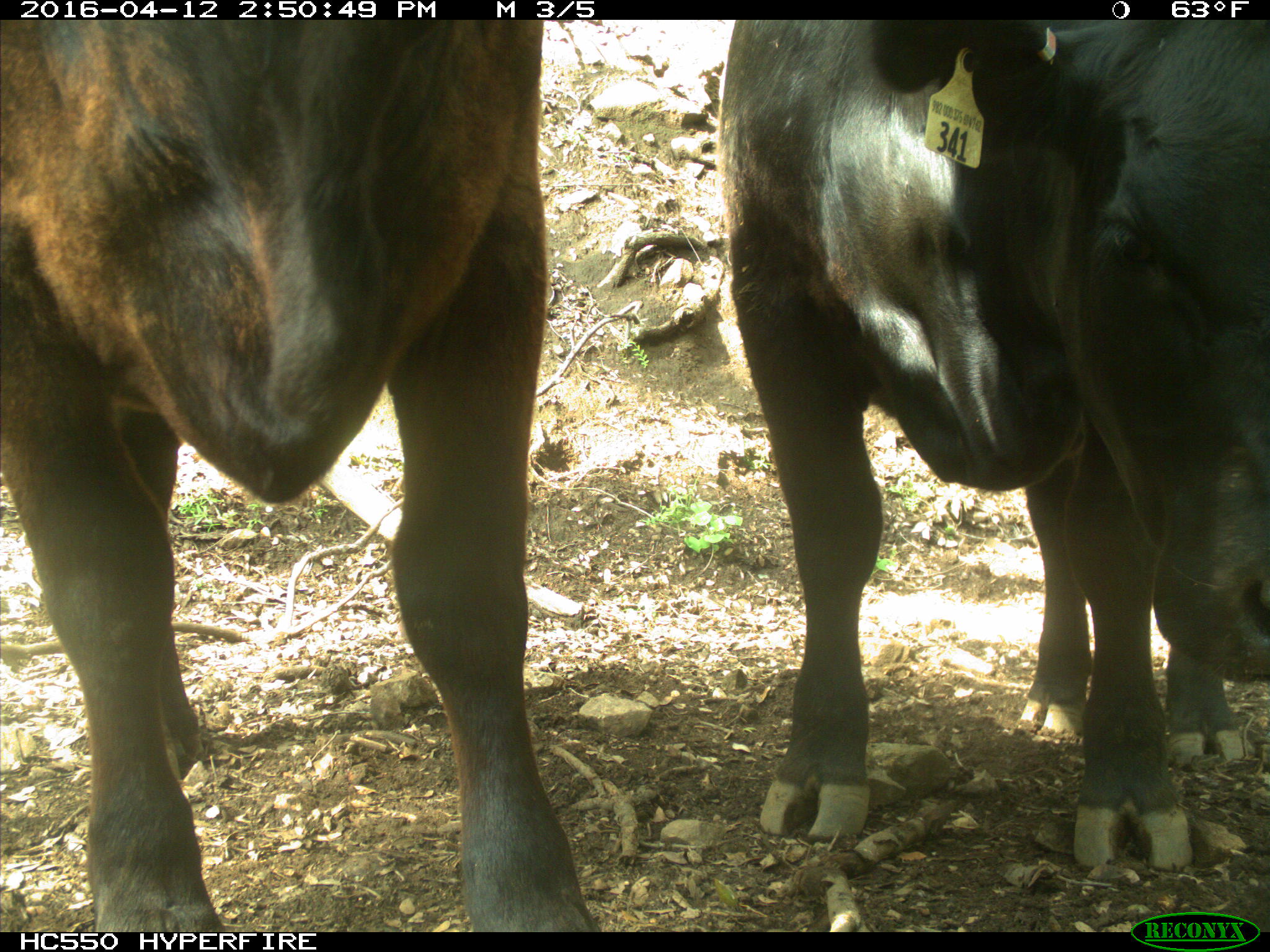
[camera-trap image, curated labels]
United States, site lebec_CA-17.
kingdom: Animalia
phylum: Chordata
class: Mammalia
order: Artiodactyla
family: Bovidae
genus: Bos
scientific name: Bos taurus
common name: domestic cow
Bos taurus (domestic cow).